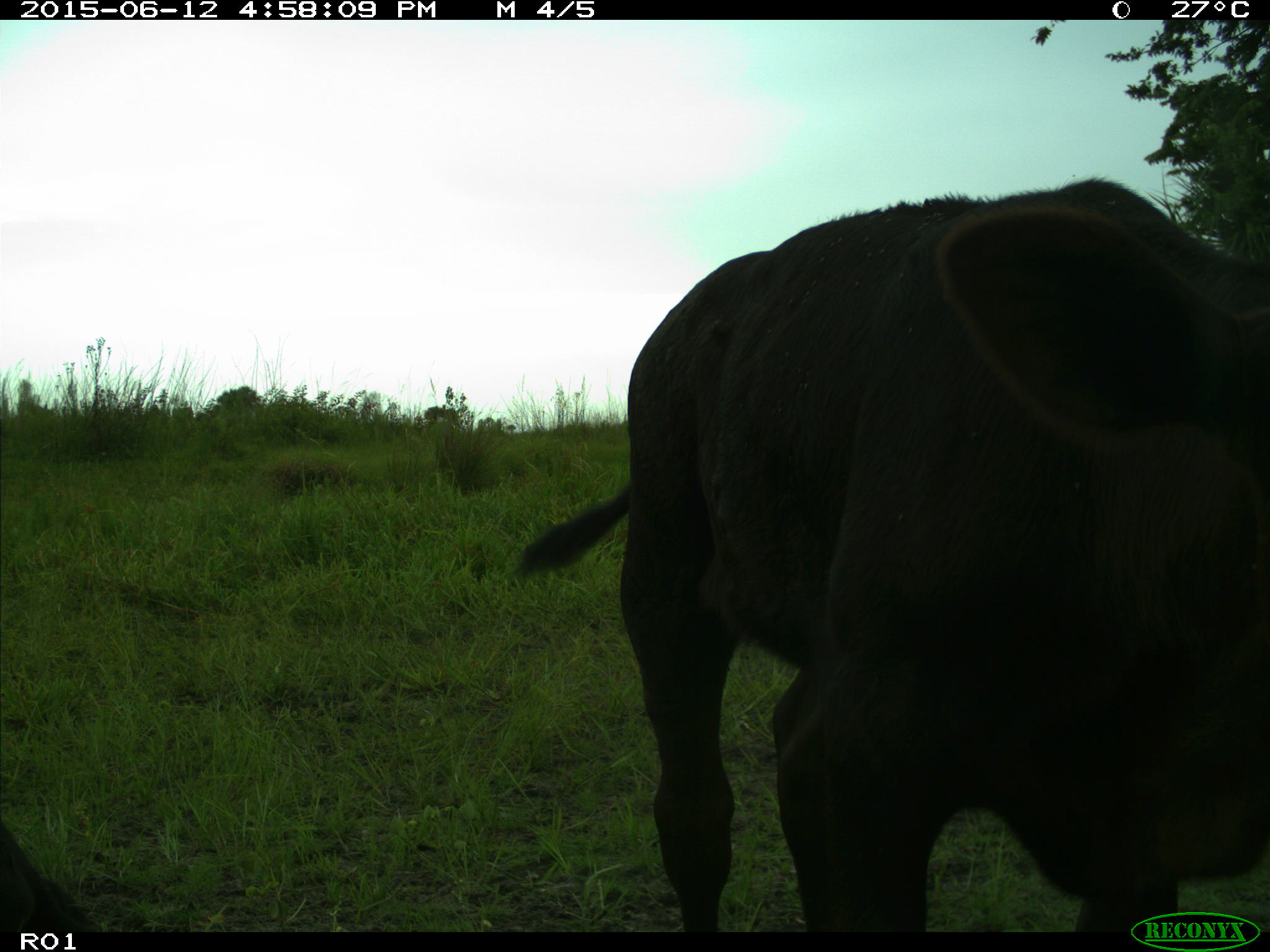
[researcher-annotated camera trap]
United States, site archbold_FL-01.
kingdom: Animalia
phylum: Chordata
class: Mammalia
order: Artiodactyla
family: Bovidae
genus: Bos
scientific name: Bos taurus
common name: domestic cow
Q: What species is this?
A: Bos taurus (domestic cow).